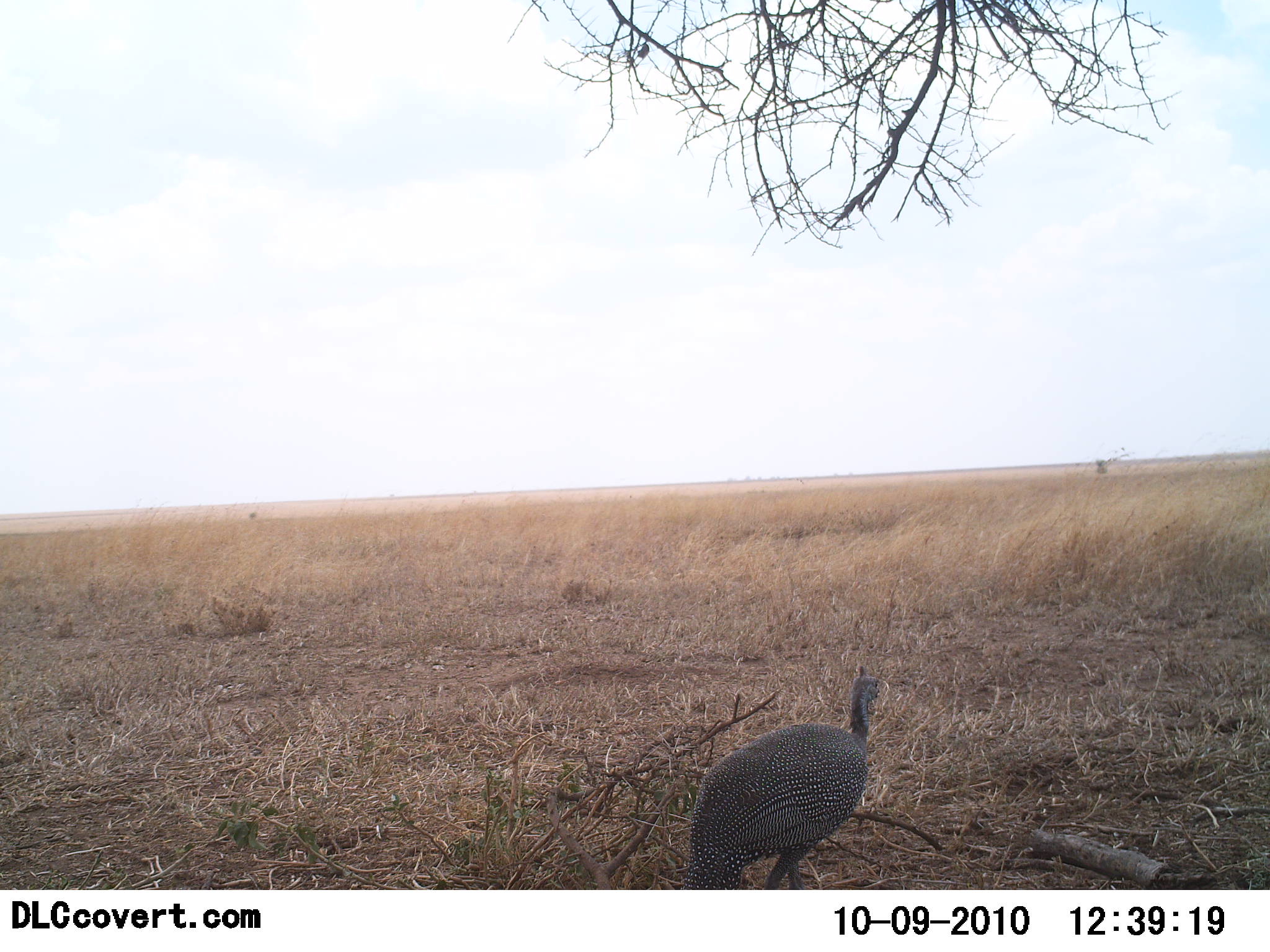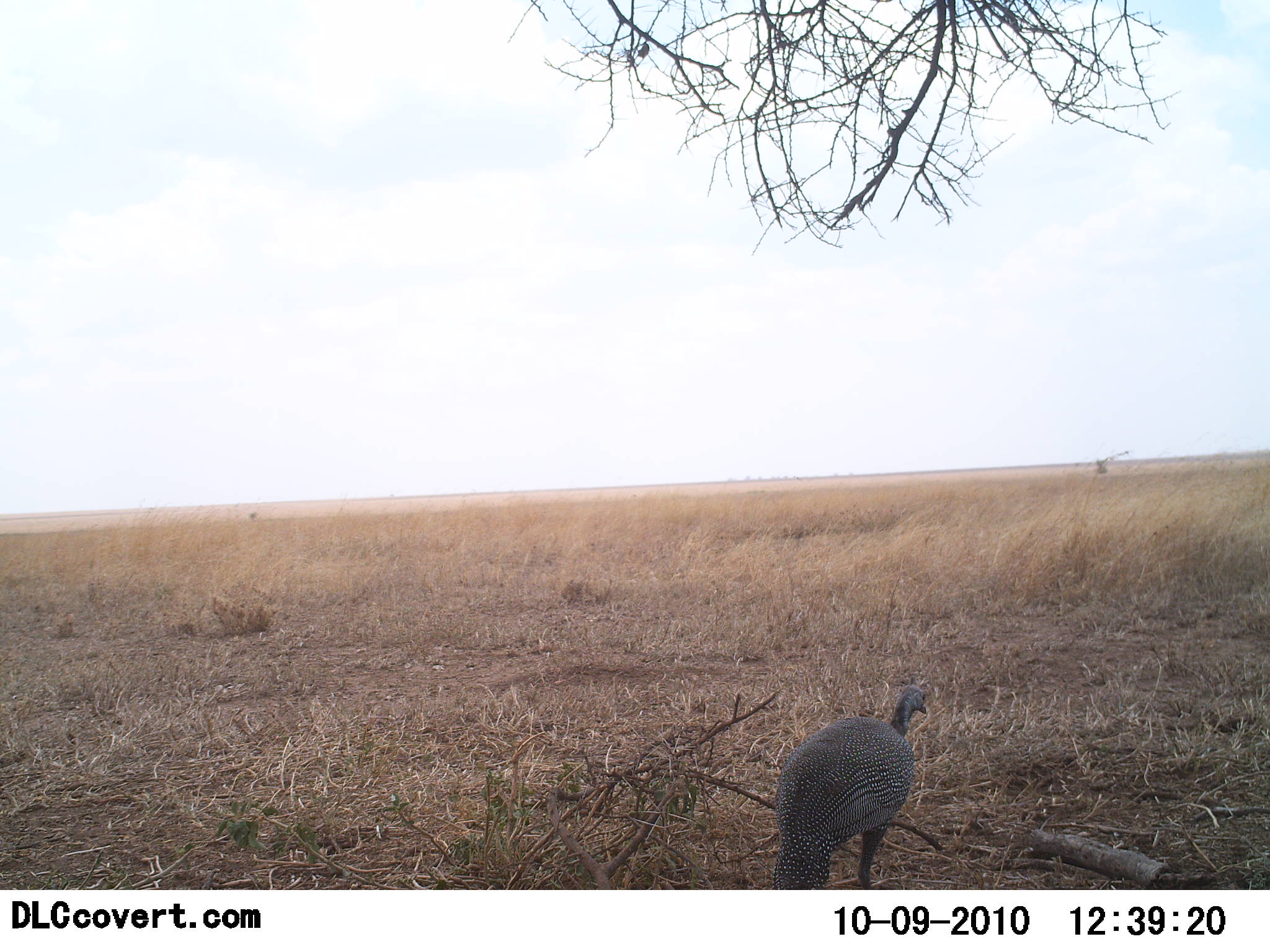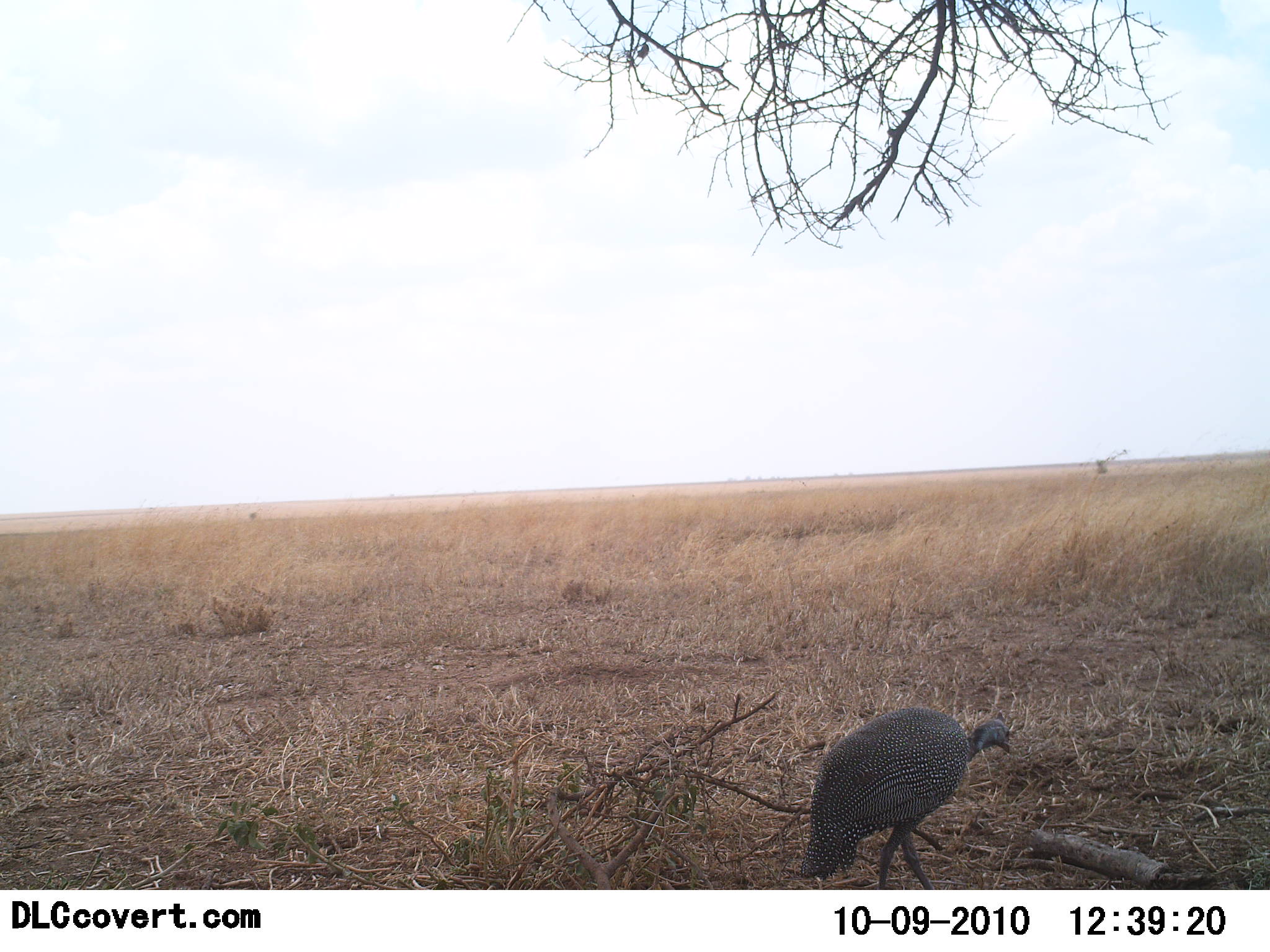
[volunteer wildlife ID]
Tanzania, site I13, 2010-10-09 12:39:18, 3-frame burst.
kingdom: Animalia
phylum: Chordata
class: Aves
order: Galliformes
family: Numididae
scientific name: Numididae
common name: guinea fowl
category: guineafowl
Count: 1.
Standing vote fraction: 7%.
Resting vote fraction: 0%.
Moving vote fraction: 79%.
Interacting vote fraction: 0%.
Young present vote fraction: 0%.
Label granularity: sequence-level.